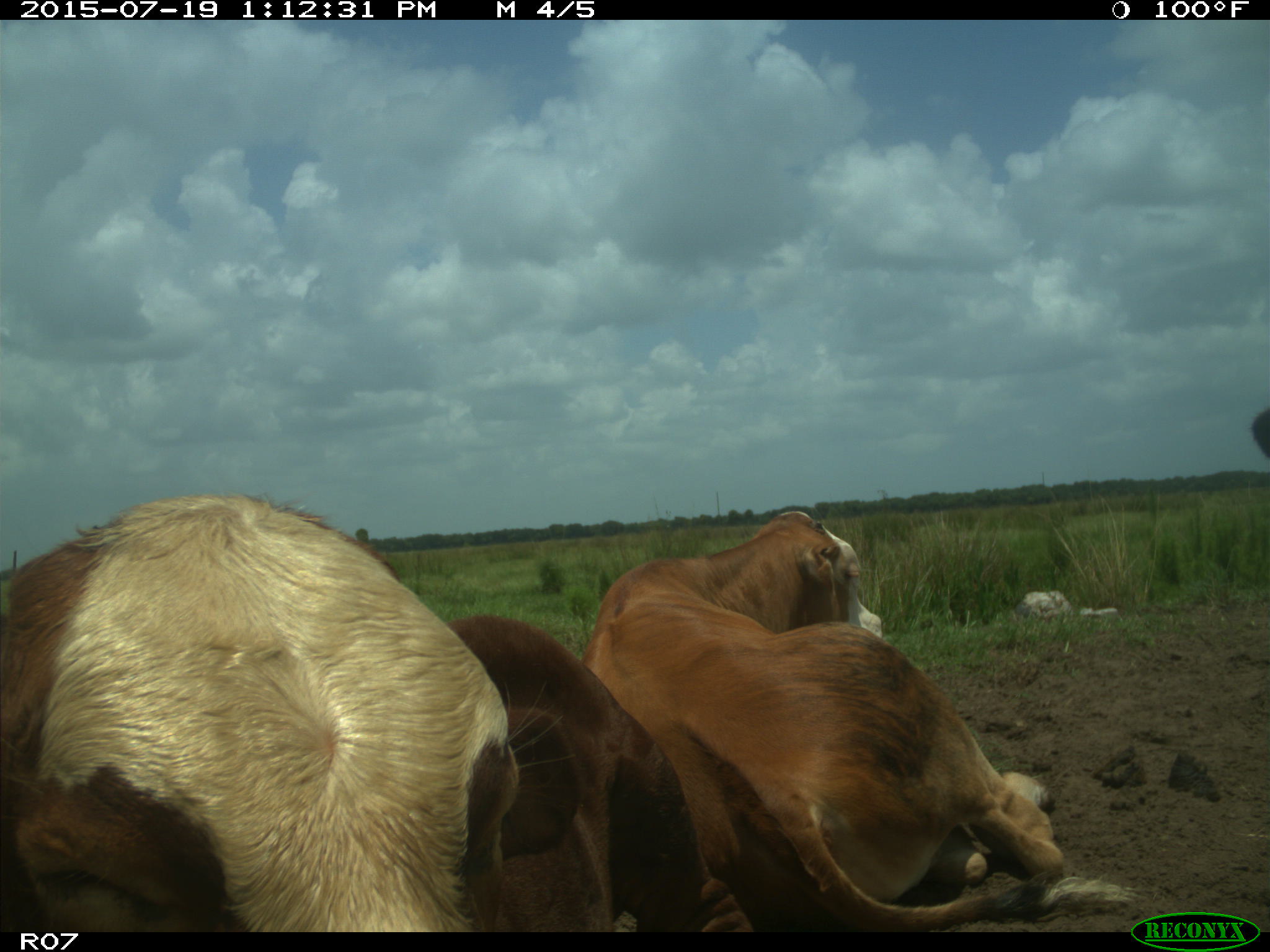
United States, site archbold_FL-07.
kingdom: Animalia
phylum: Chordata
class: Mammalia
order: Artiodactyla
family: Bovidae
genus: Bos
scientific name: Bos taurus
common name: domestic cow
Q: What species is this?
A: Bos taurus (domestic cow).